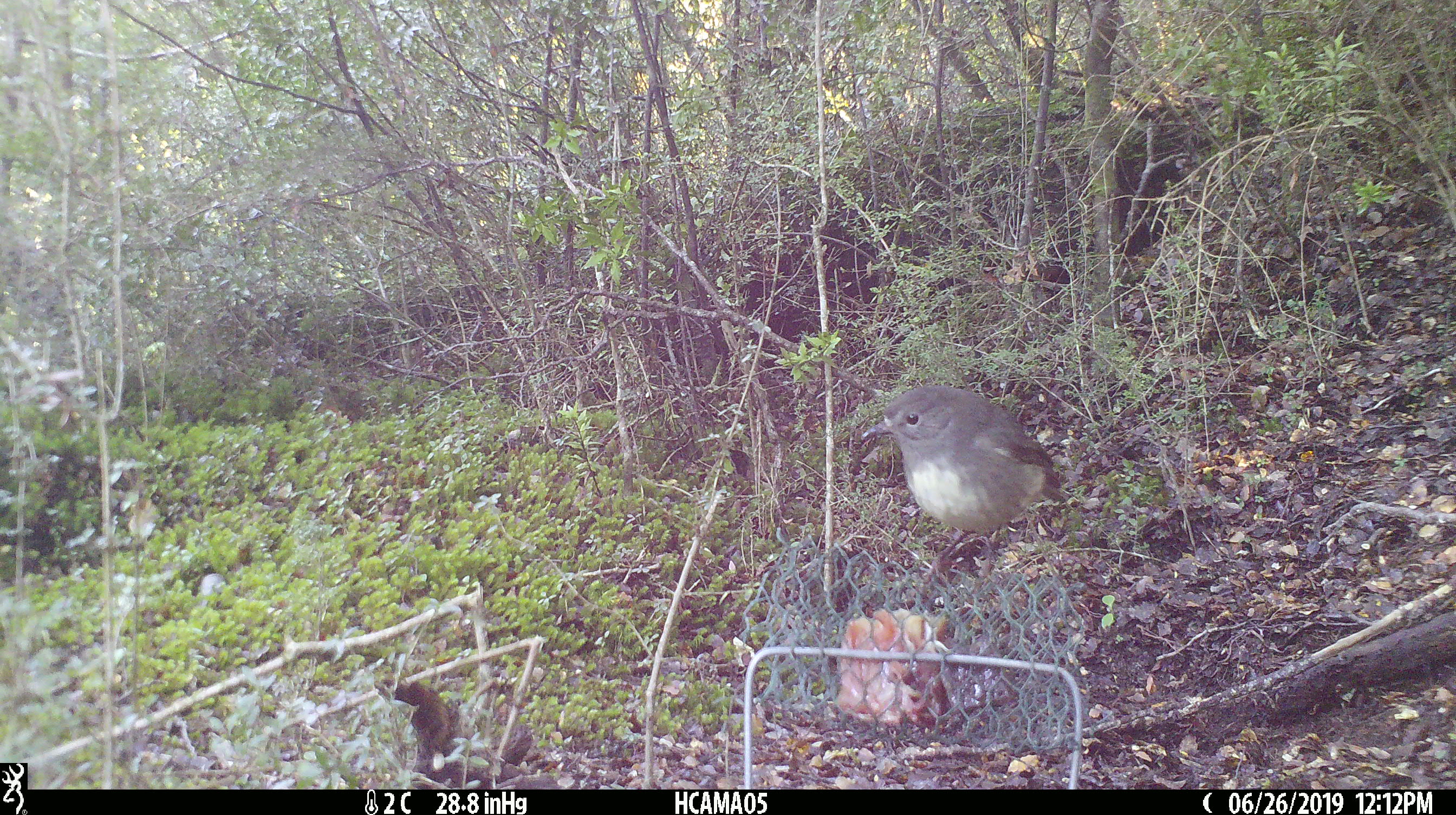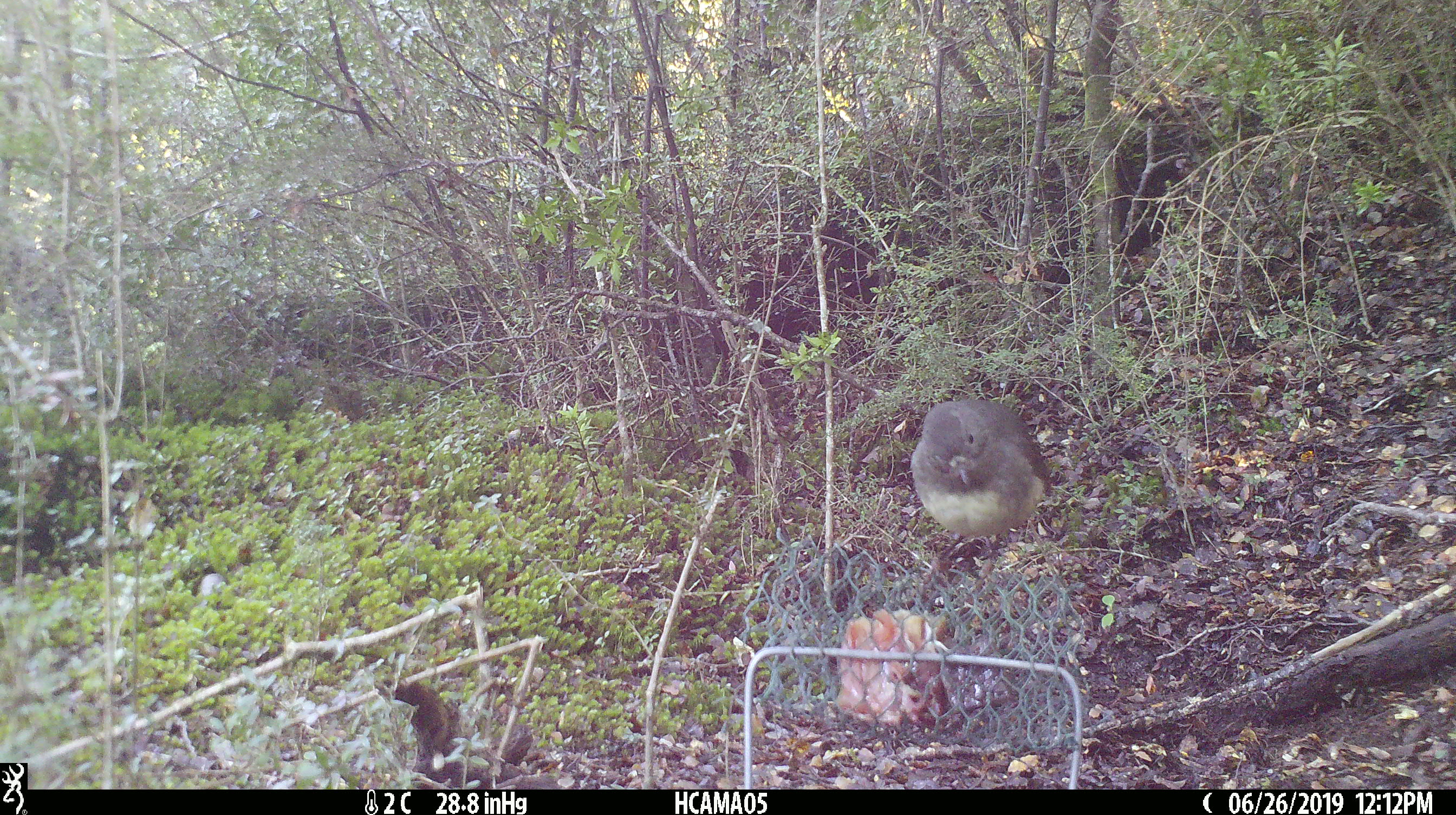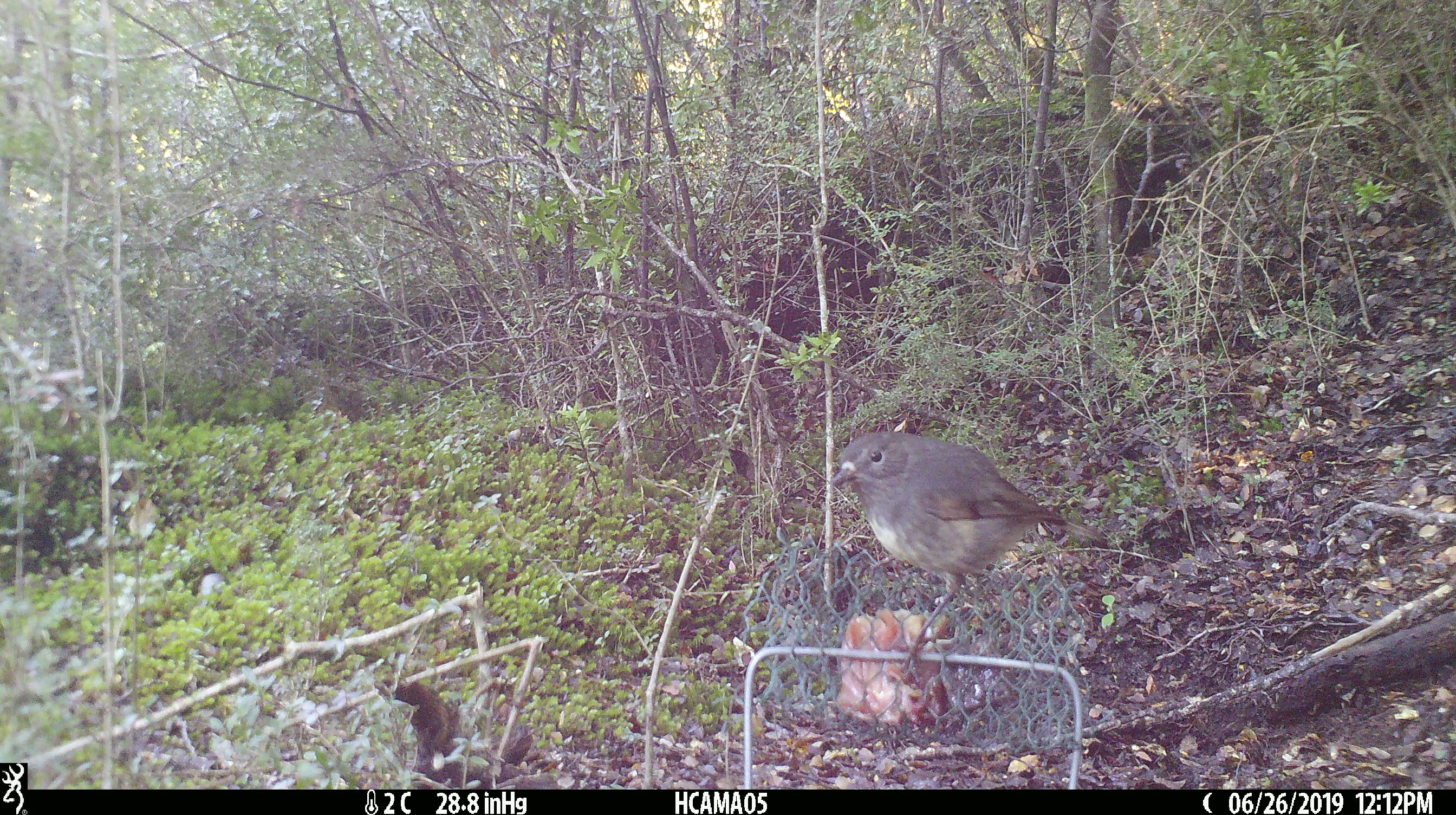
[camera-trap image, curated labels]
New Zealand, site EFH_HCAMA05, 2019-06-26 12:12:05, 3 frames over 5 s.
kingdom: Animalia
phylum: Chordata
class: Aves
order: Passeriformes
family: Petroicidae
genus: Petroica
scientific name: Petroica australis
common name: new zealand robin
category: robin